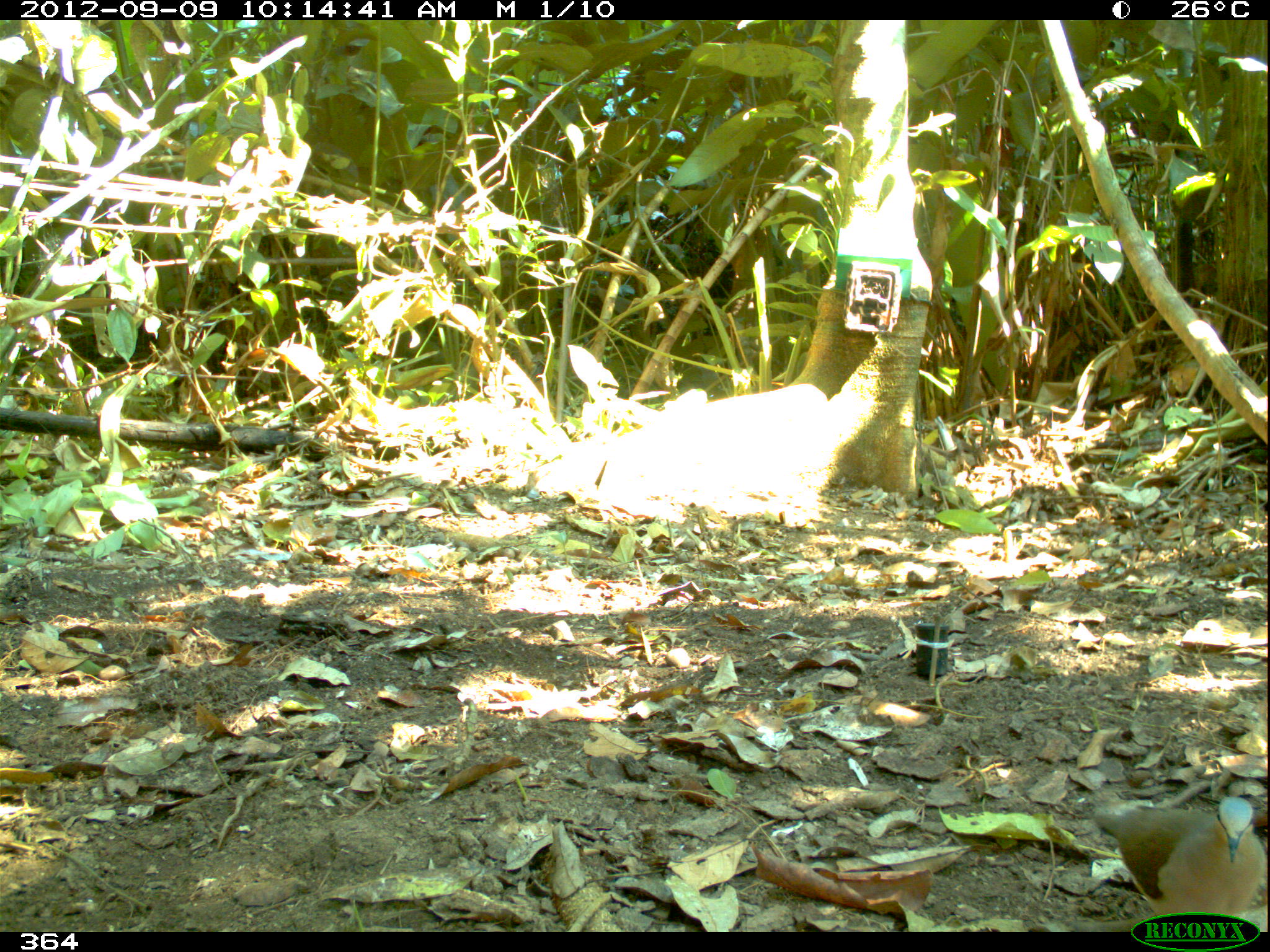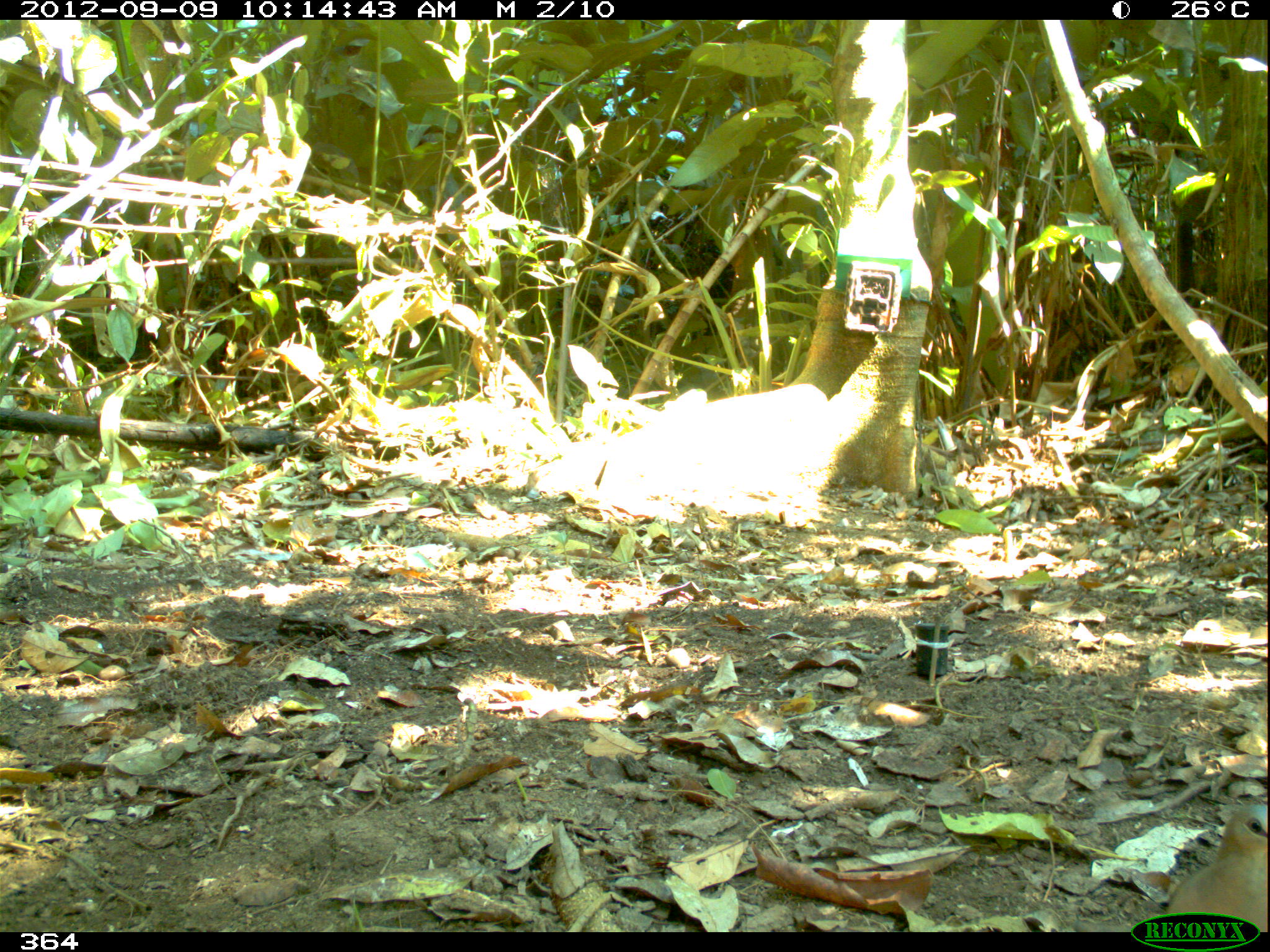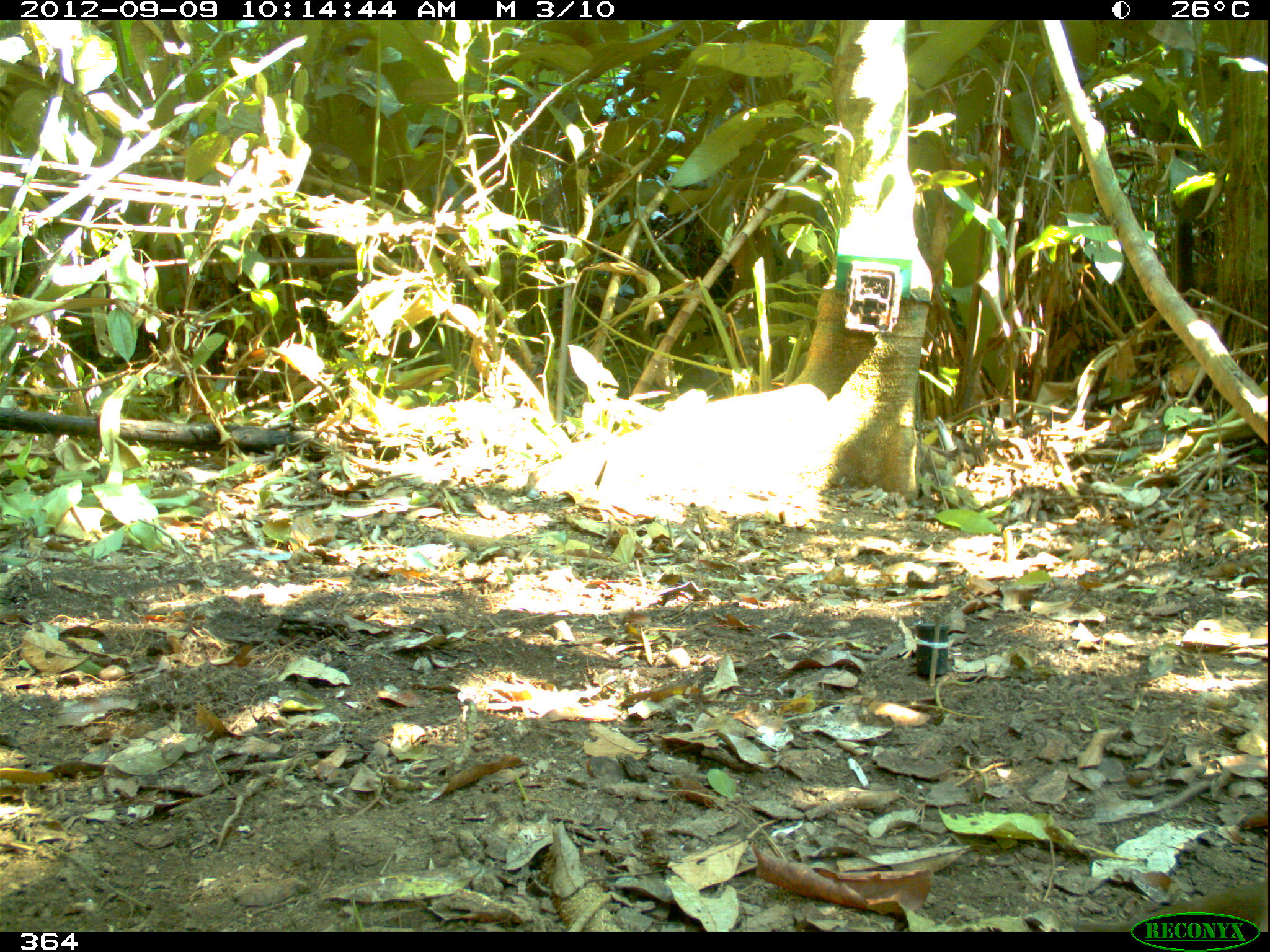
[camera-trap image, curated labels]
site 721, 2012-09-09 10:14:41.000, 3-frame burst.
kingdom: Animalia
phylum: Chordata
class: Aves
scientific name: Aves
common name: bird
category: unknown bird